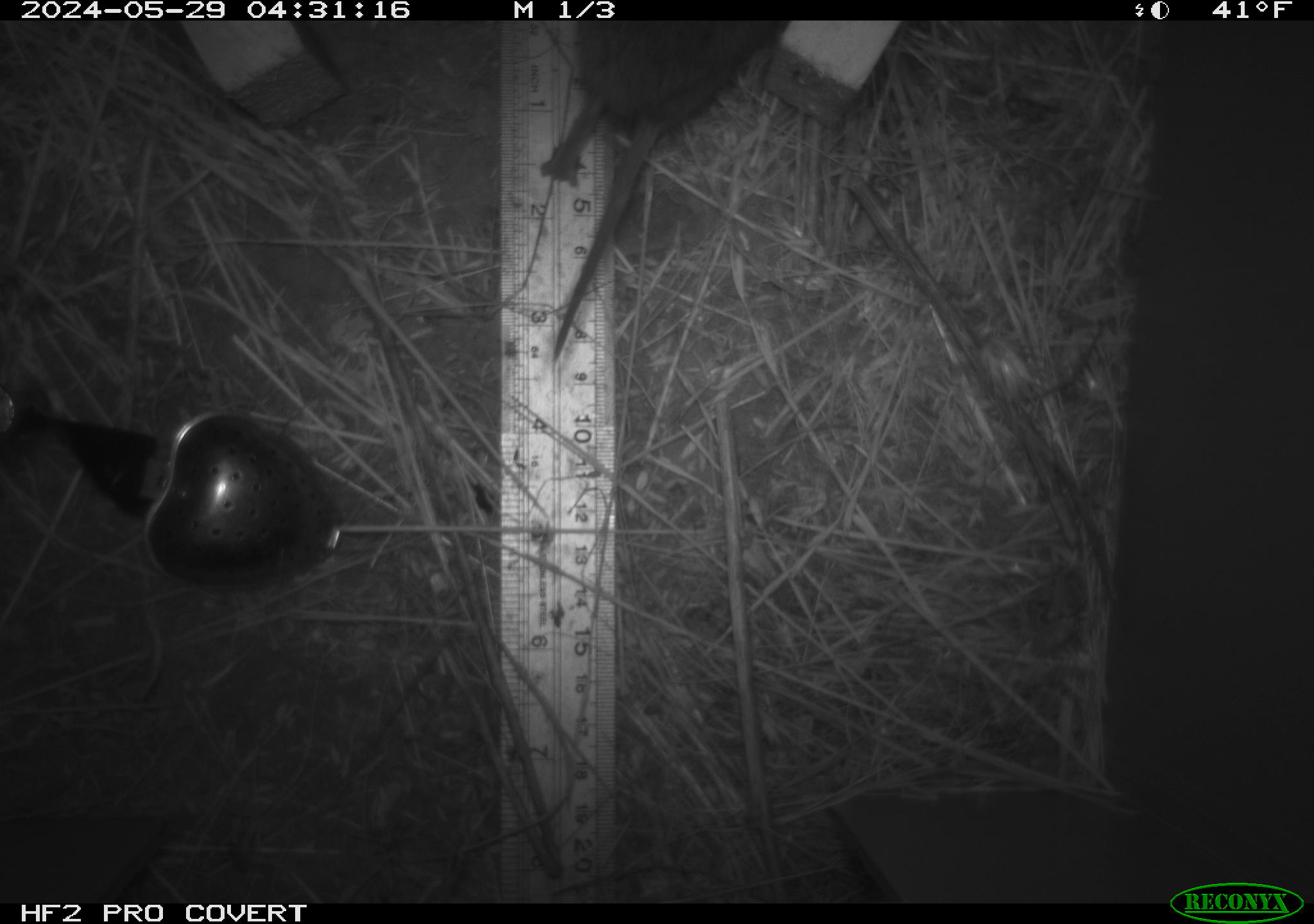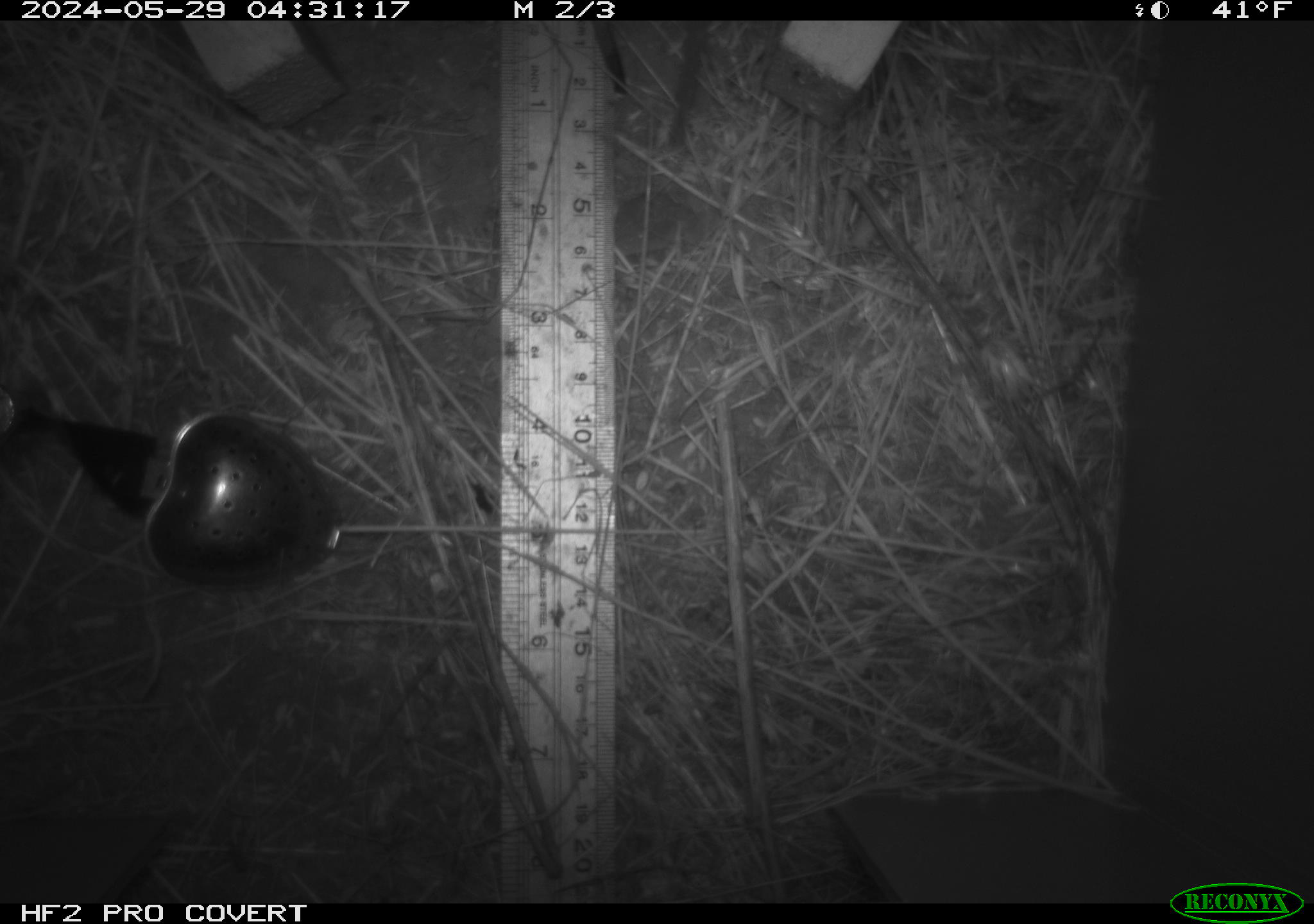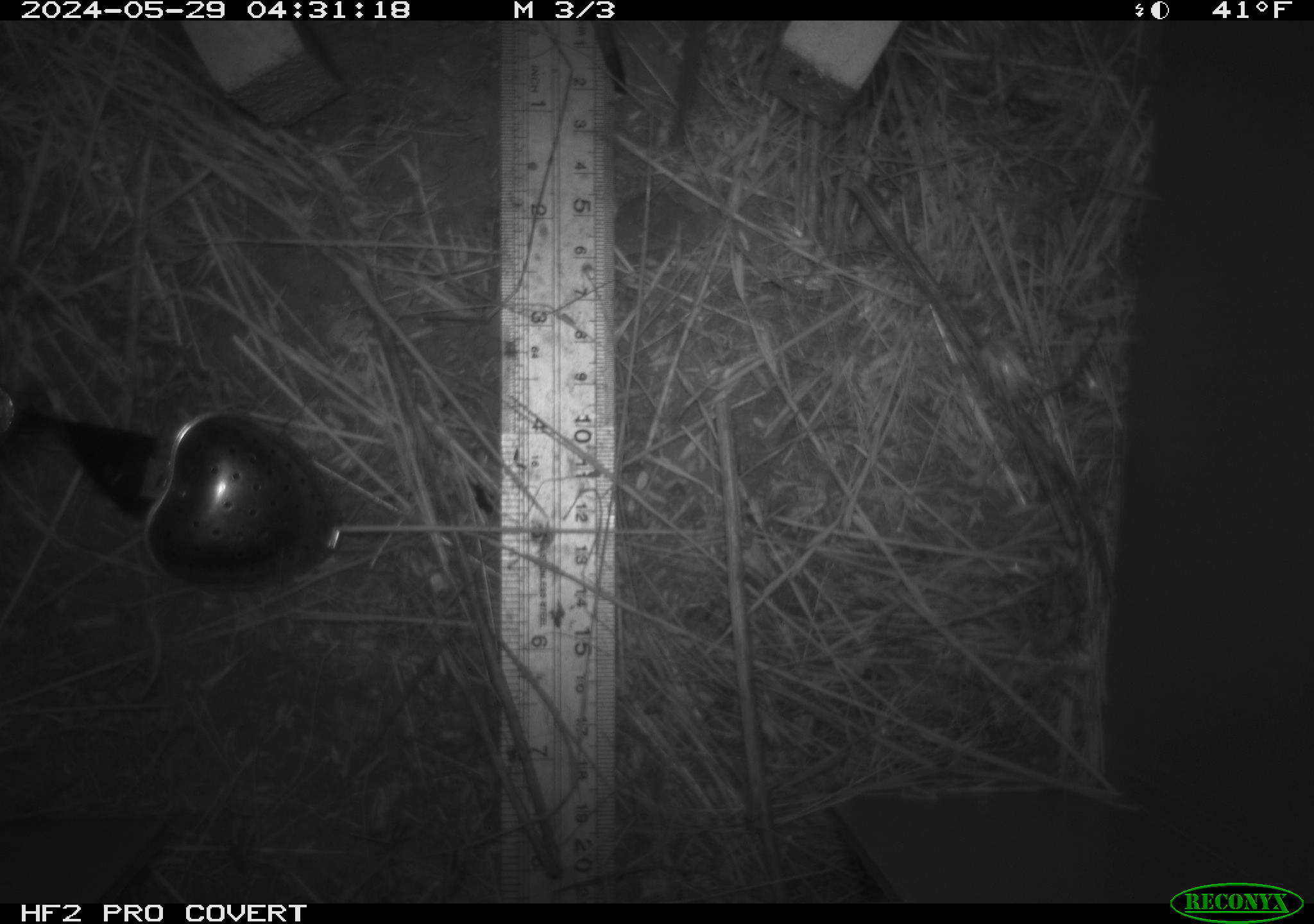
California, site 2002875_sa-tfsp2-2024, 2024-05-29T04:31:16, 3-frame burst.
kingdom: Animalia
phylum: Chordata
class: Mammalia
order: Rodentia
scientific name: Rodentia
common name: rodent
Rodent (Rodentia).